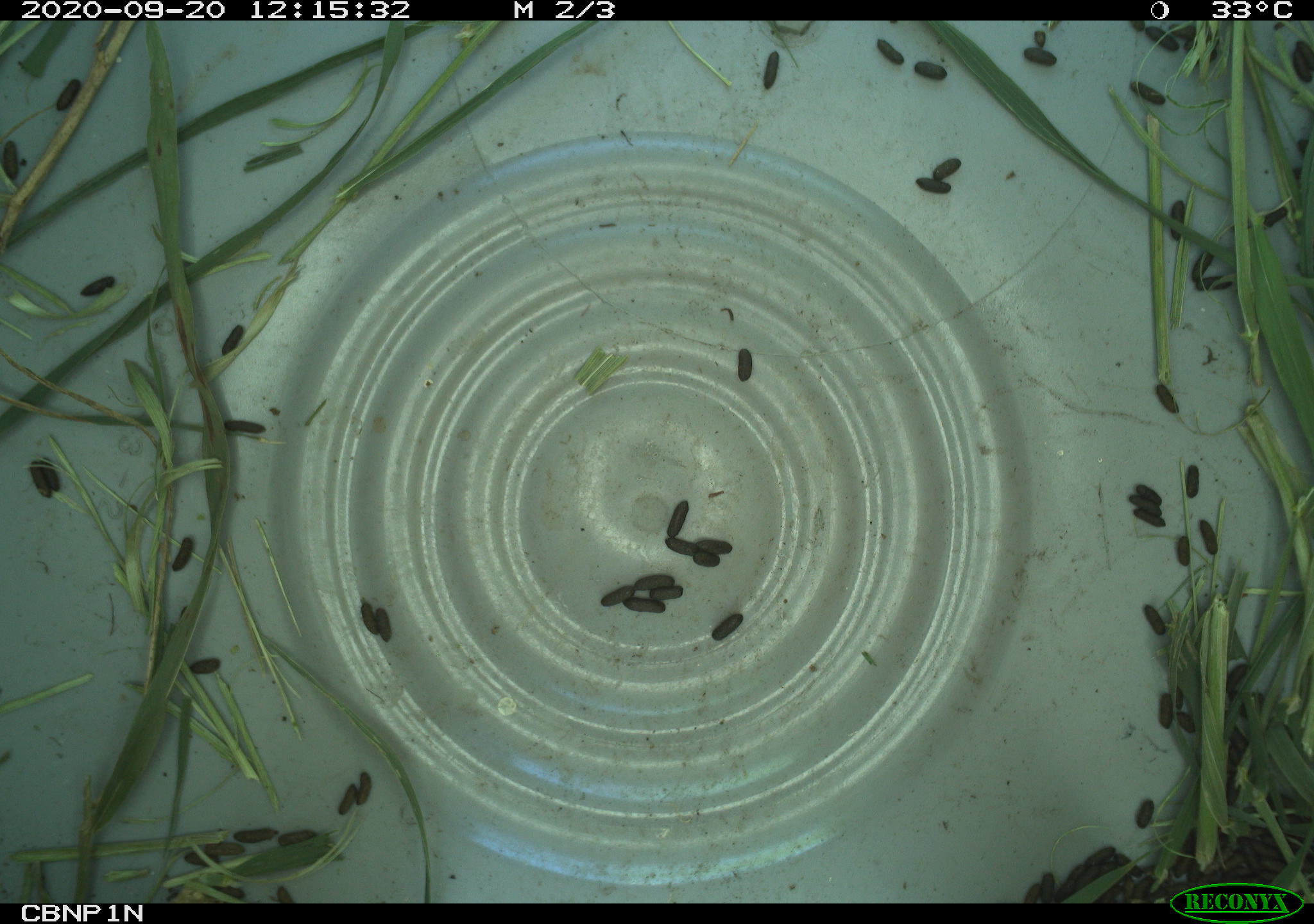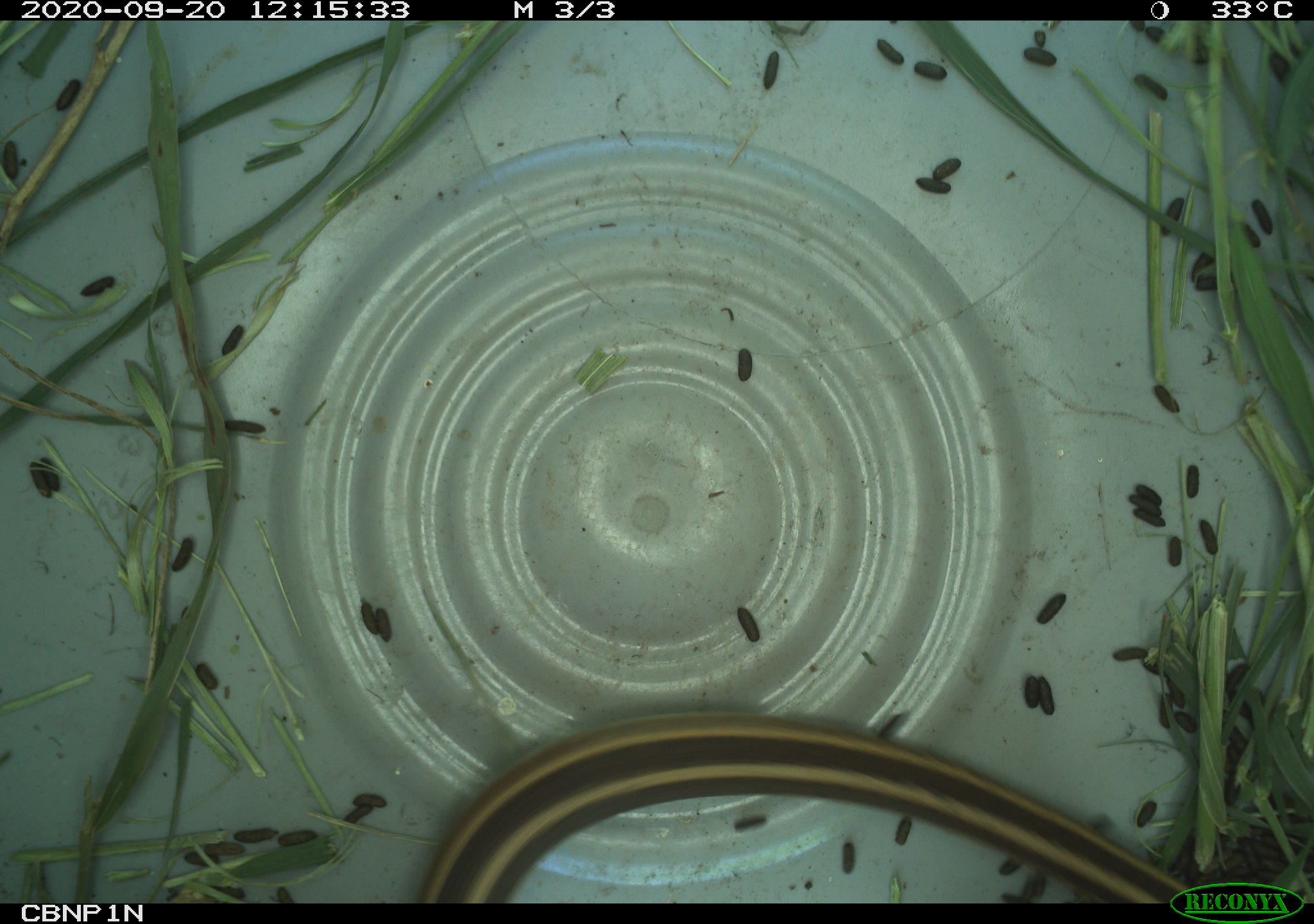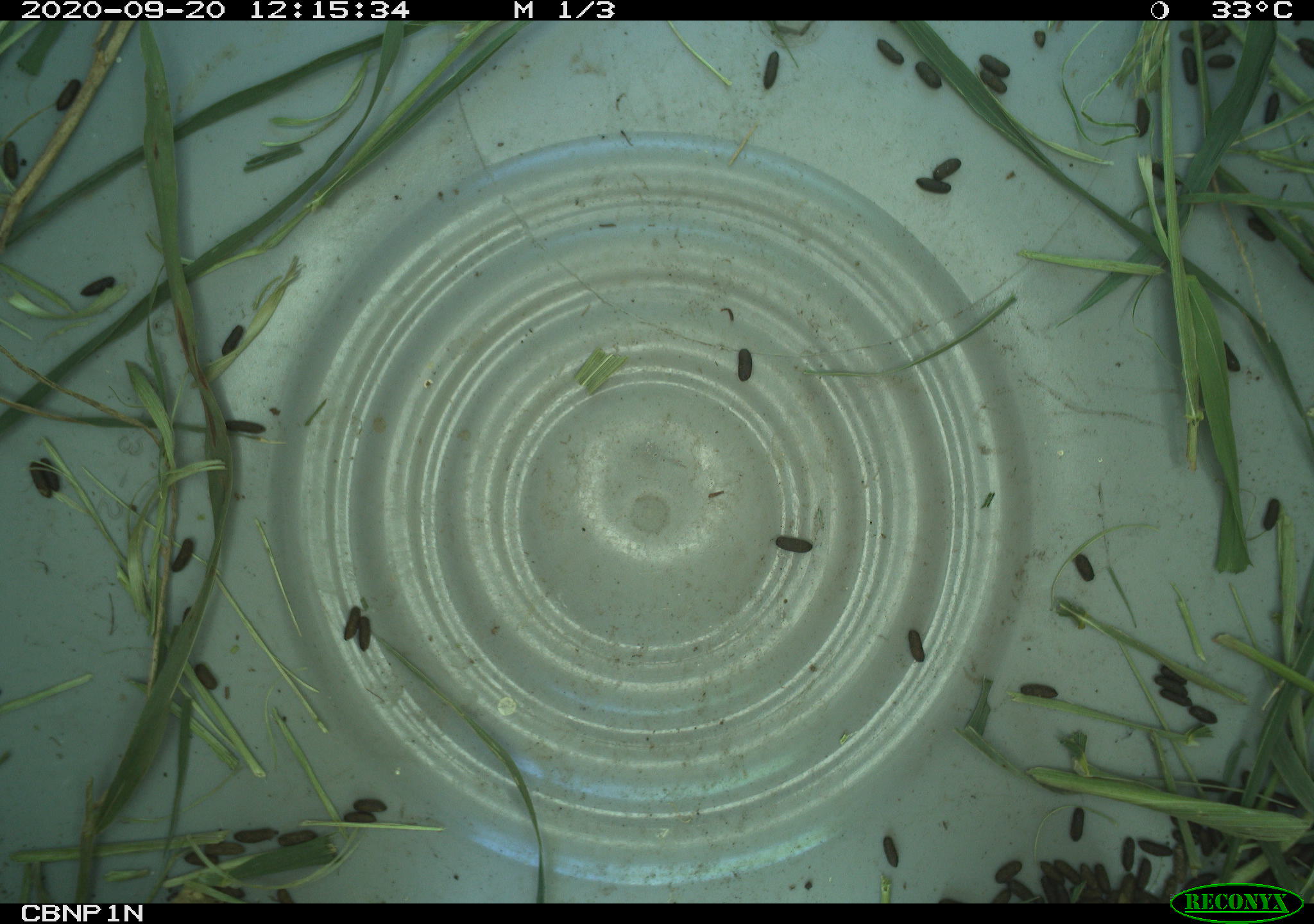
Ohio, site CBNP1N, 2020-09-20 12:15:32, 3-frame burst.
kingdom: Animalia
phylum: Chordata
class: Reptilia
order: Squamata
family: Colubridae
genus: Thamnophis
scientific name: Thamnophis sirtalis sirtalis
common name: eastern gartersnake